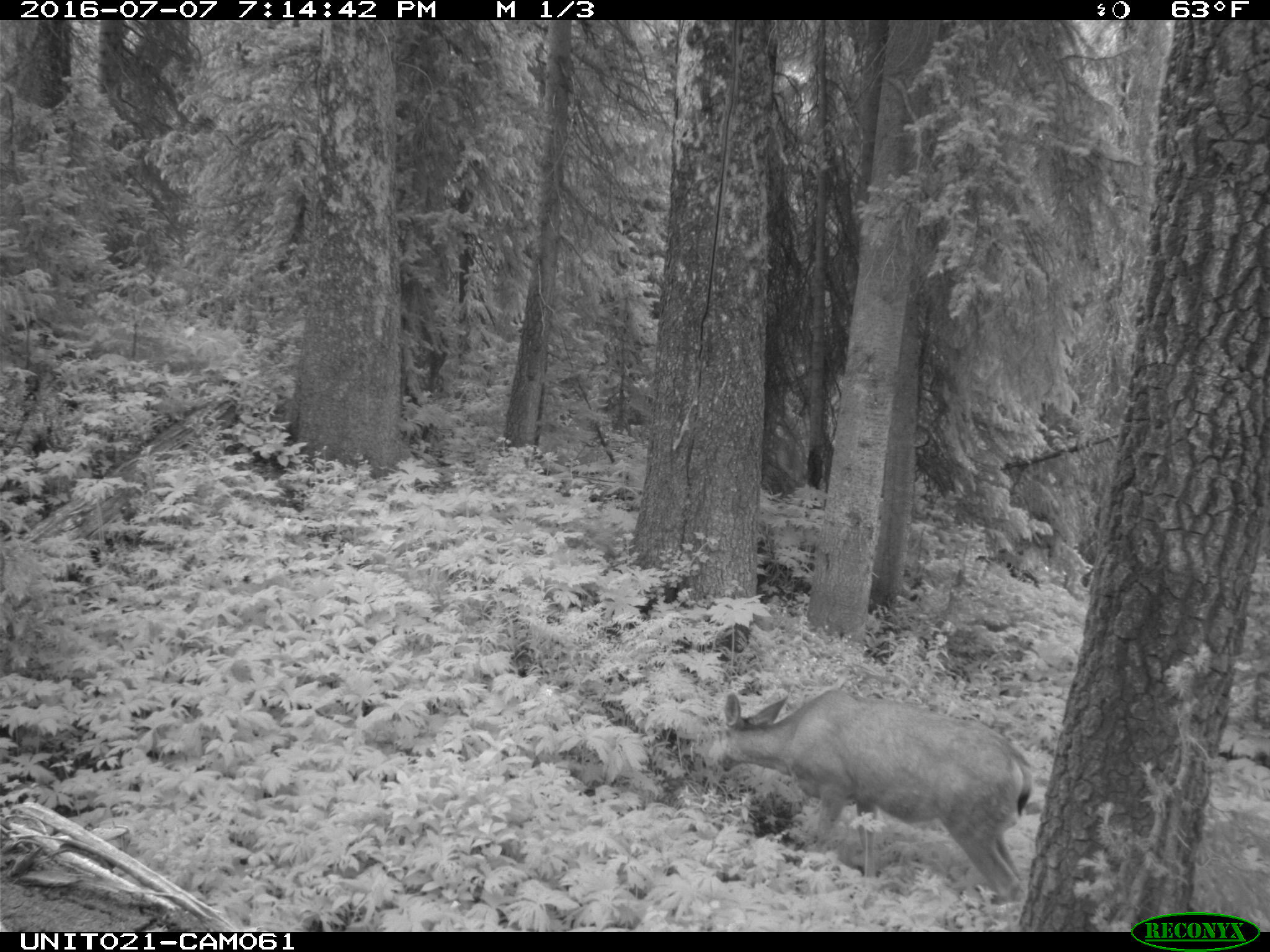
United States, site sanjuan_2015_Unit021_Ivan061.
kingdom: Animalia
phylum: Chordata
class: Mammalia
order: Artiodactyla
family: Cervidae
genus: Odocoileus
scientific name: Odocoileus hemionus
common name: mule deer